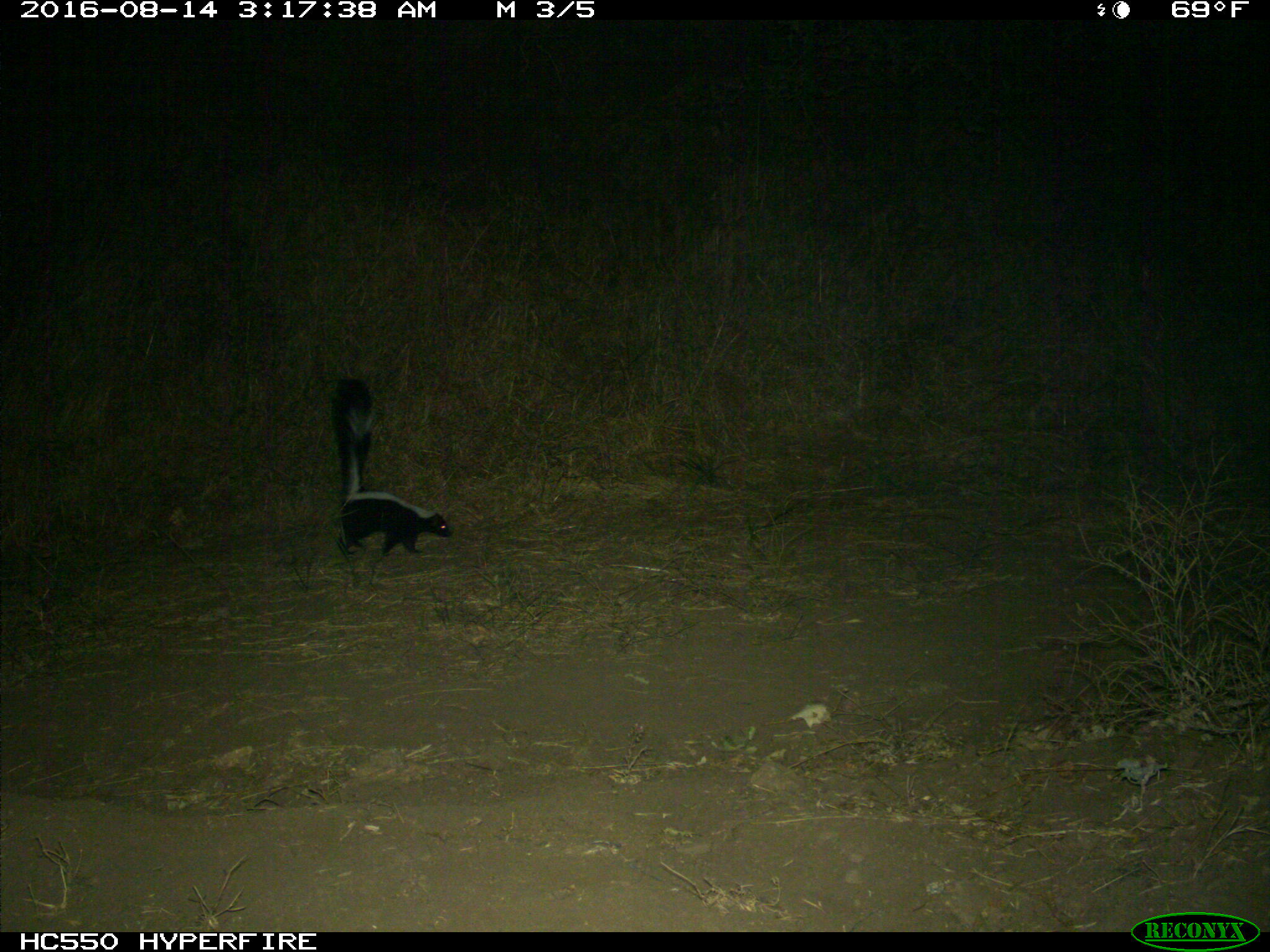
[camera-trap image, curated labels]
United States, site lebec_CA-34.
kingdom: Animalia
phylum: Chordata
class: Mammalia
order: Carnivora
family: Mephitidae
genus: Mephitis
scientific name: Mephitis mephitis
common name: striped skunk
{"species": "Mephitis mephitis (striped skunk)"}